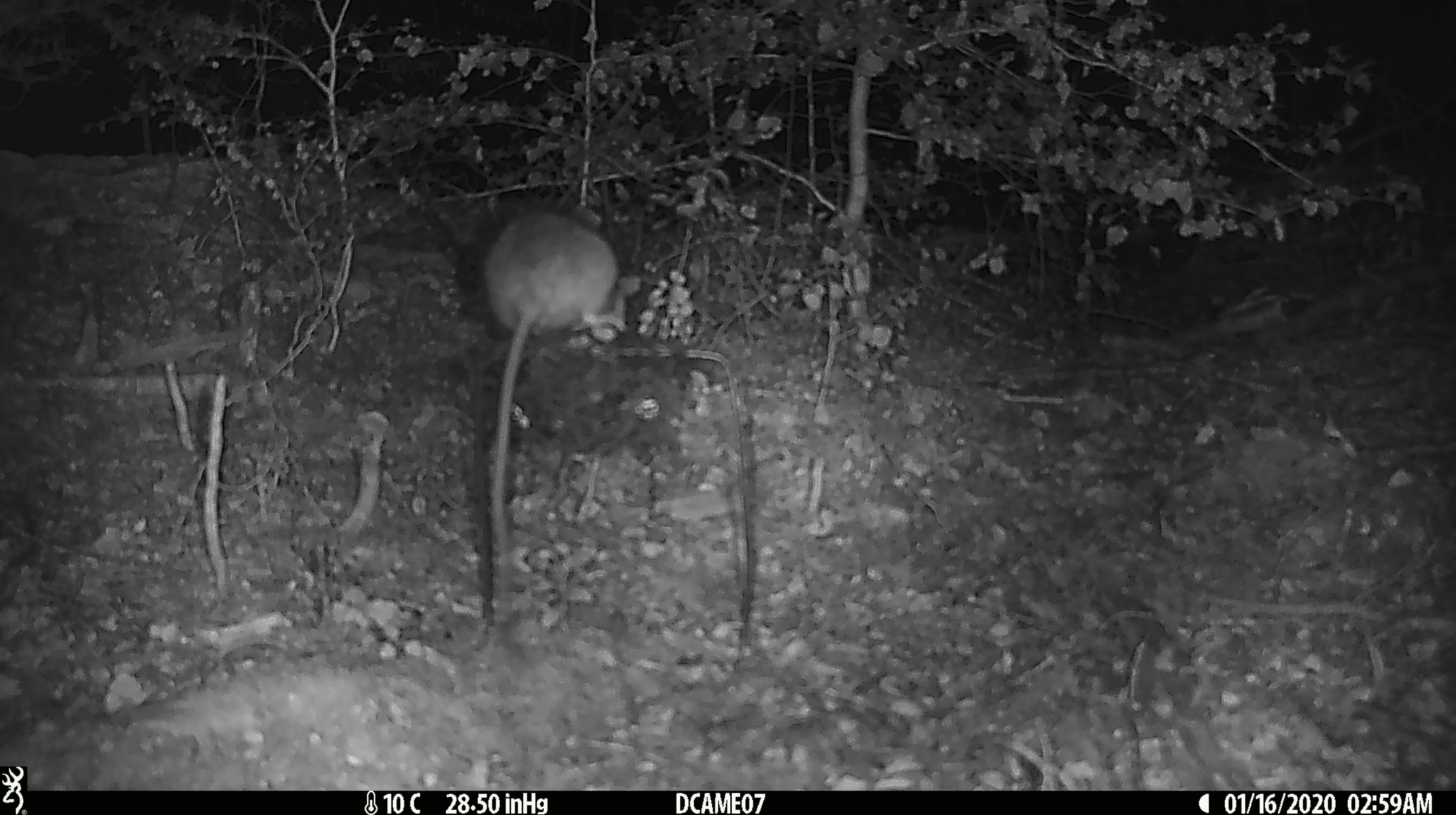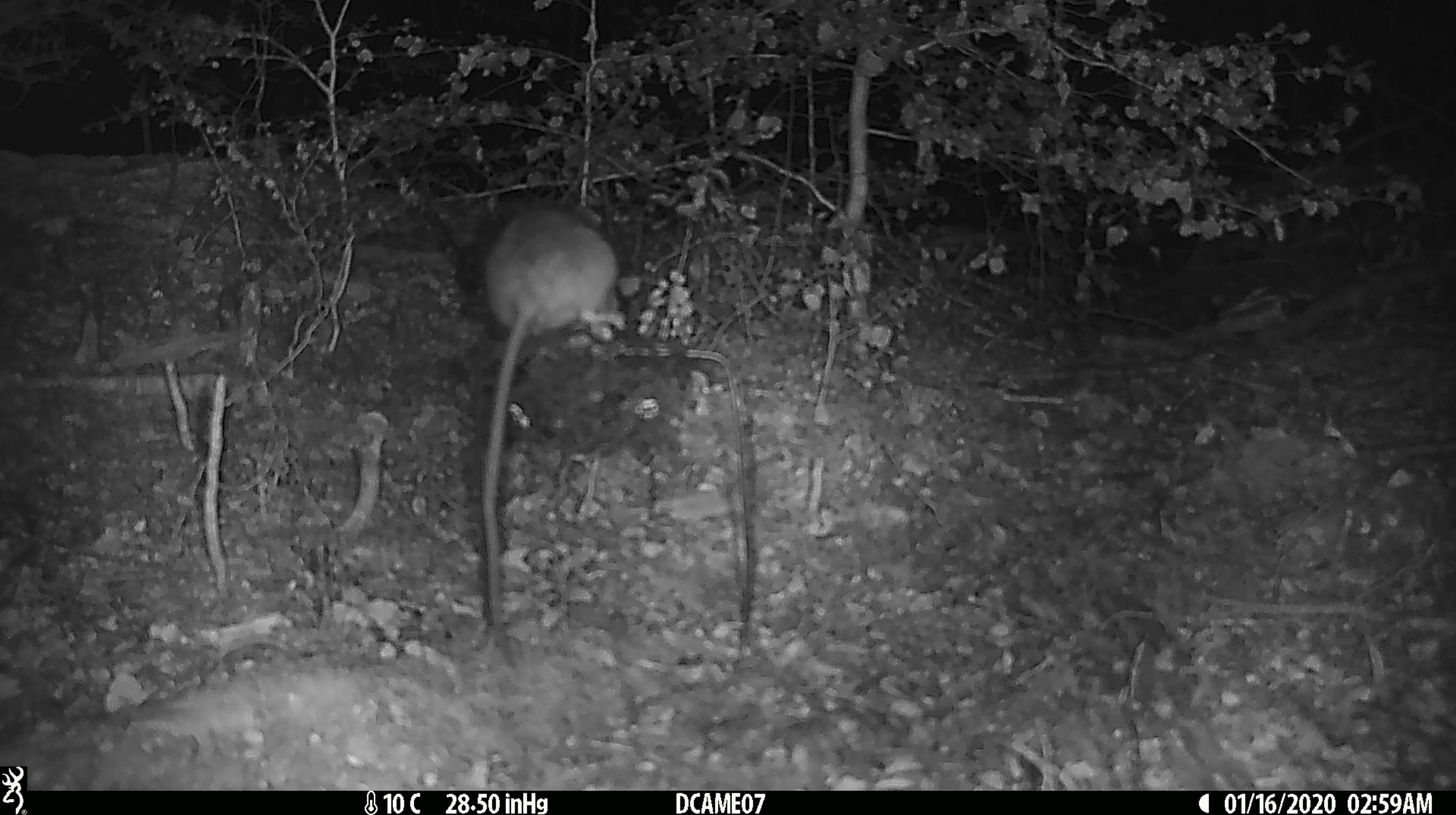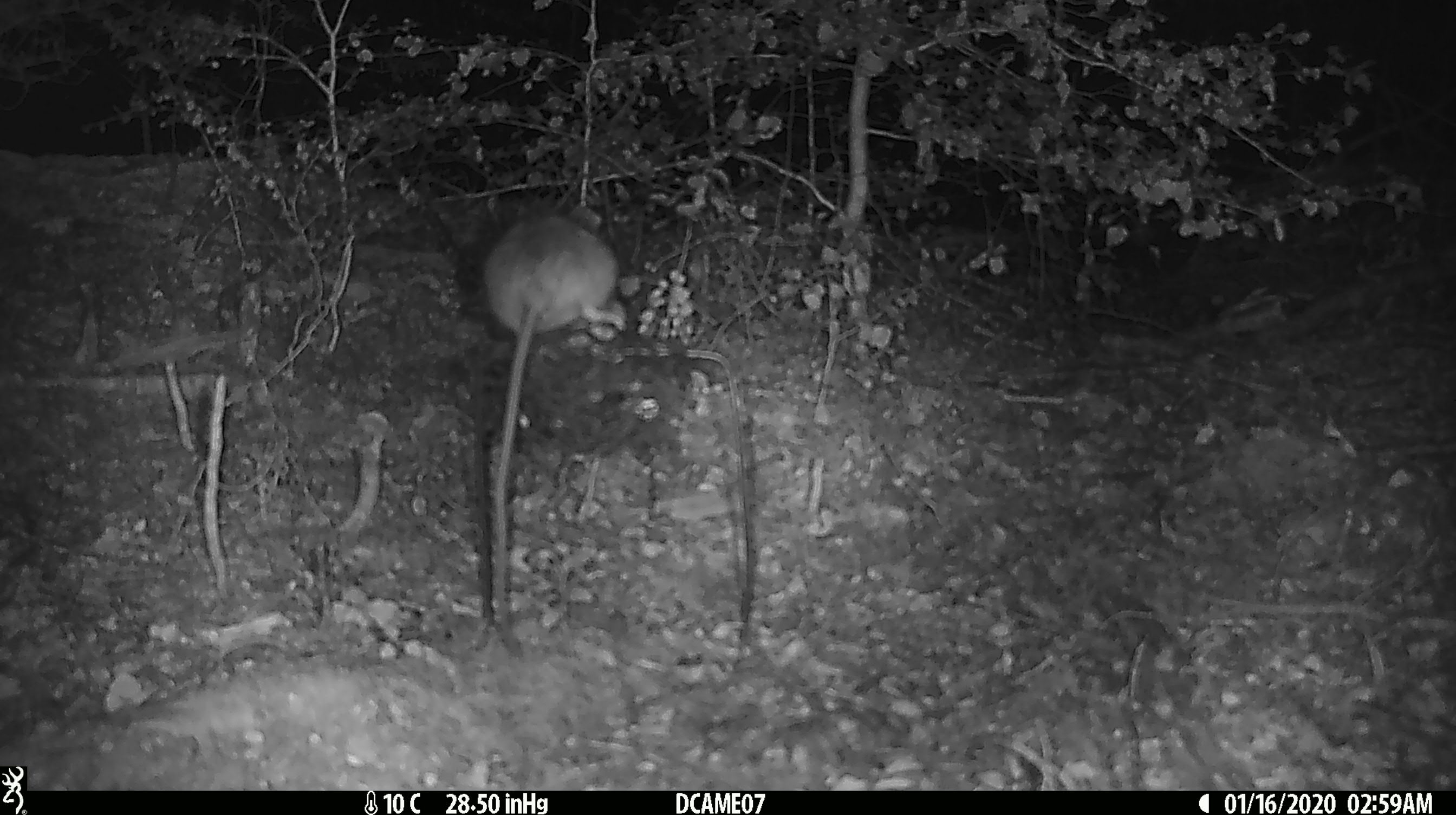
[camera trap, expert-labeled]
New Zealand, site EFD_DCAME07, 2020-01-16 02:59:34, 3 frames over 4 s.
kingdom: Animalia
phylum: Chordata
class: Mammalia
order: Rodentia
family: Muridae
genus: Rattus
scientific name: Rattus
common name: rat